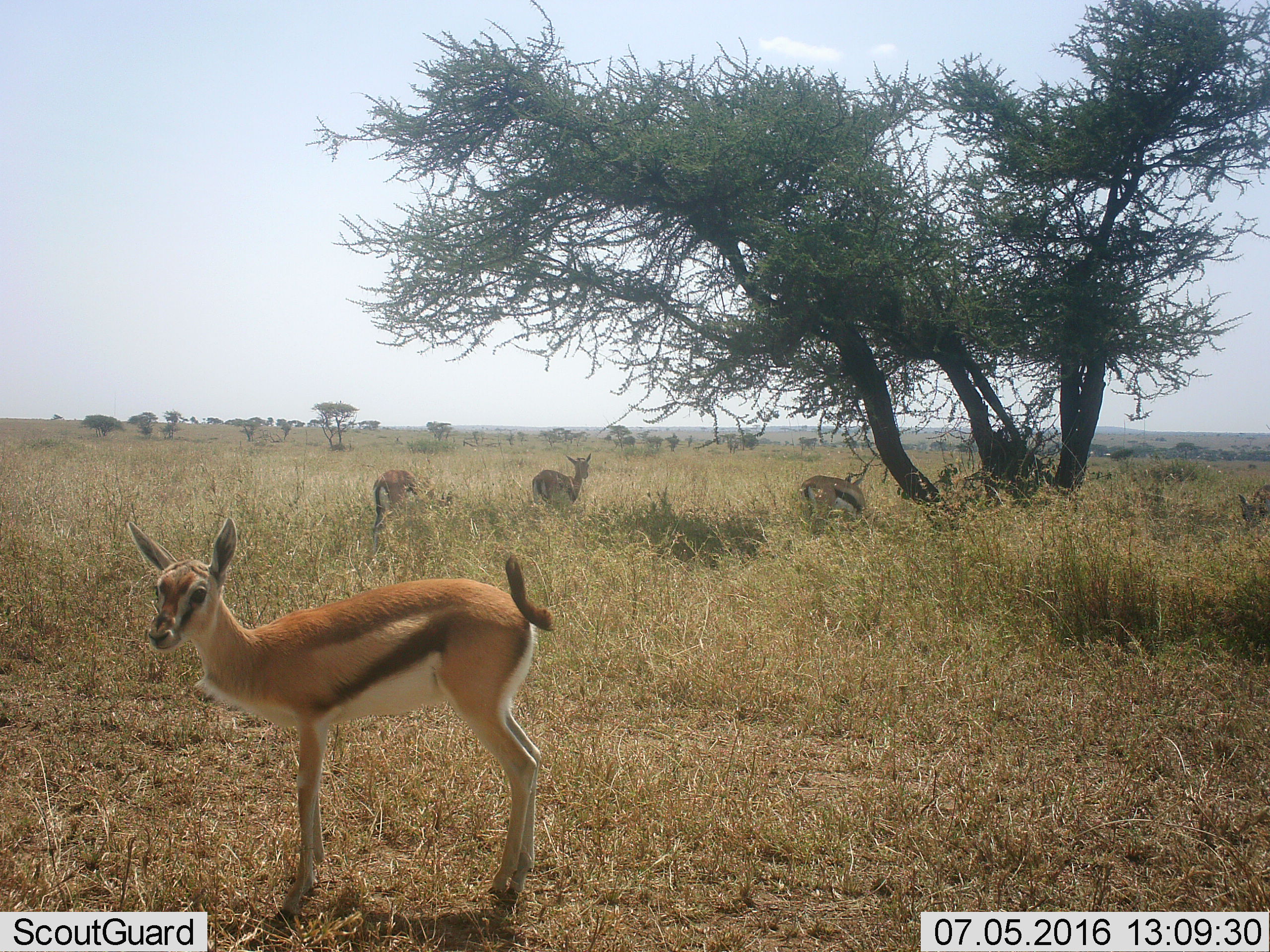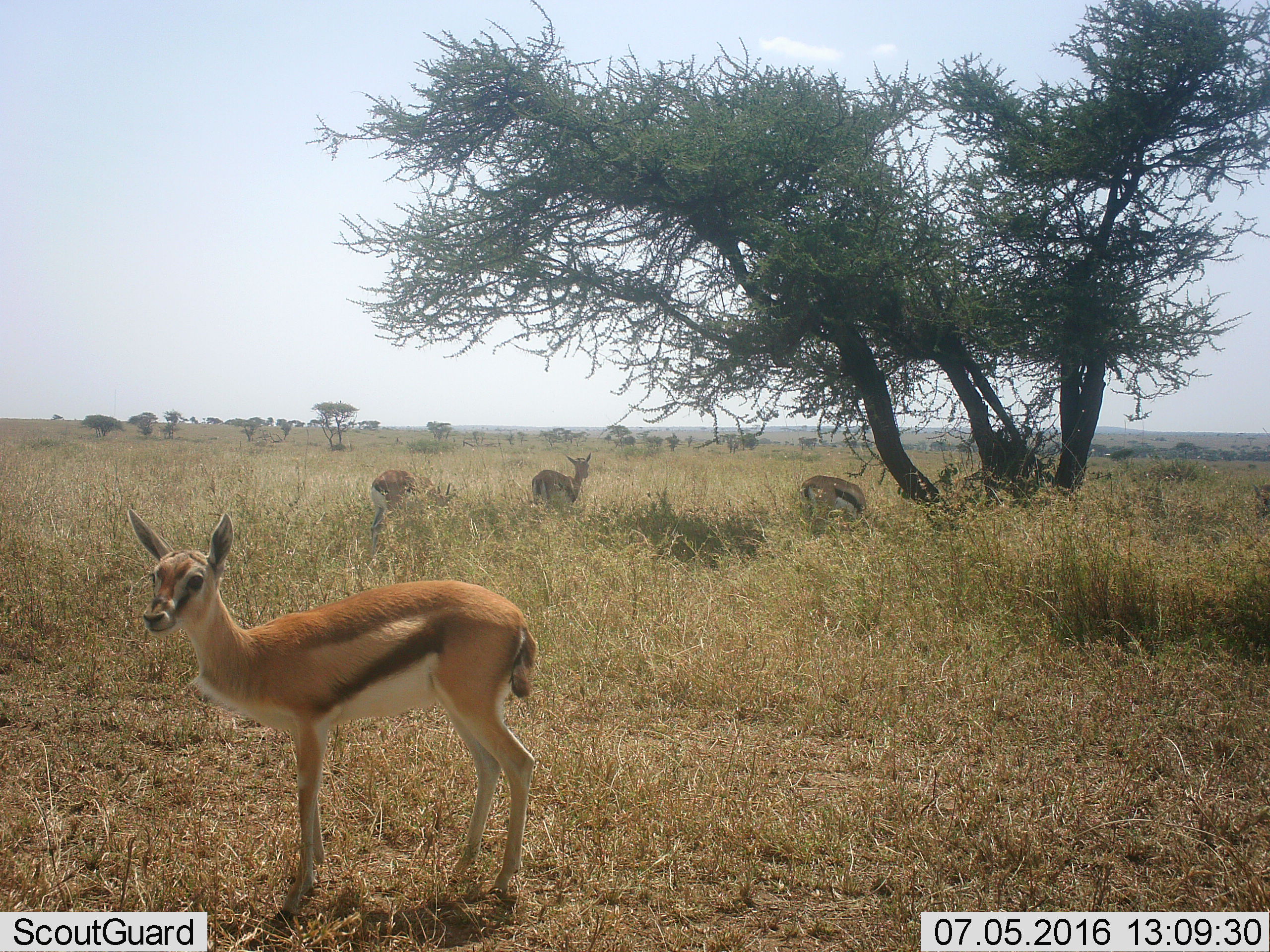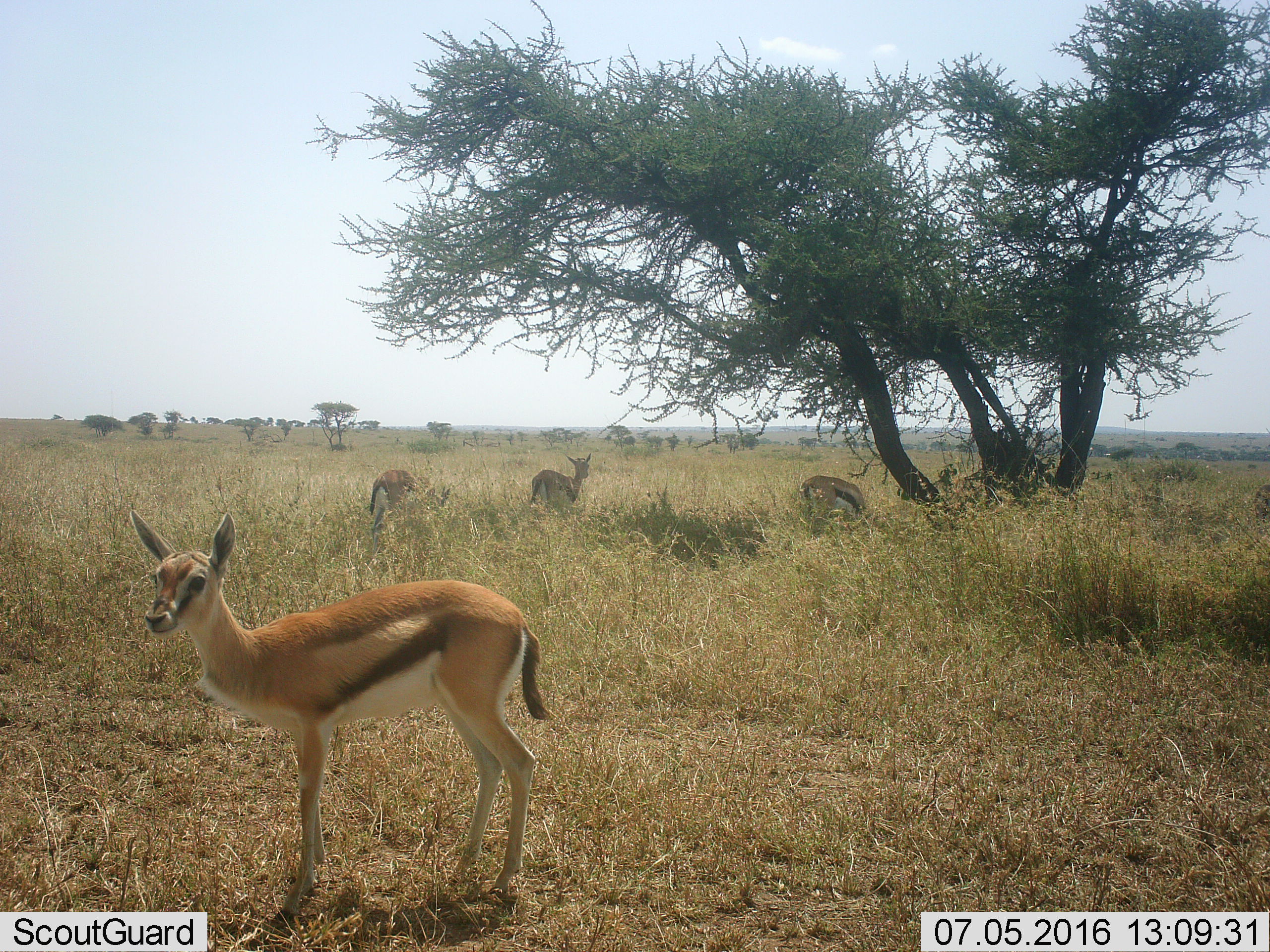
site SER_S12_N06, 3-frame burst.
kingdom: Animalia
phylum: Chordata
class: Mammalia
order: Artiodactyla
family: Bovidae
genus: Eudorcas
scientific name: Eudorcas thomsonii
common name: thomson's gazelle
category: gazellethomsons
Gazellethomsons (thomson's gazelle) (Eudorcas thomsonii), count 4. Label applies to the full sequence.